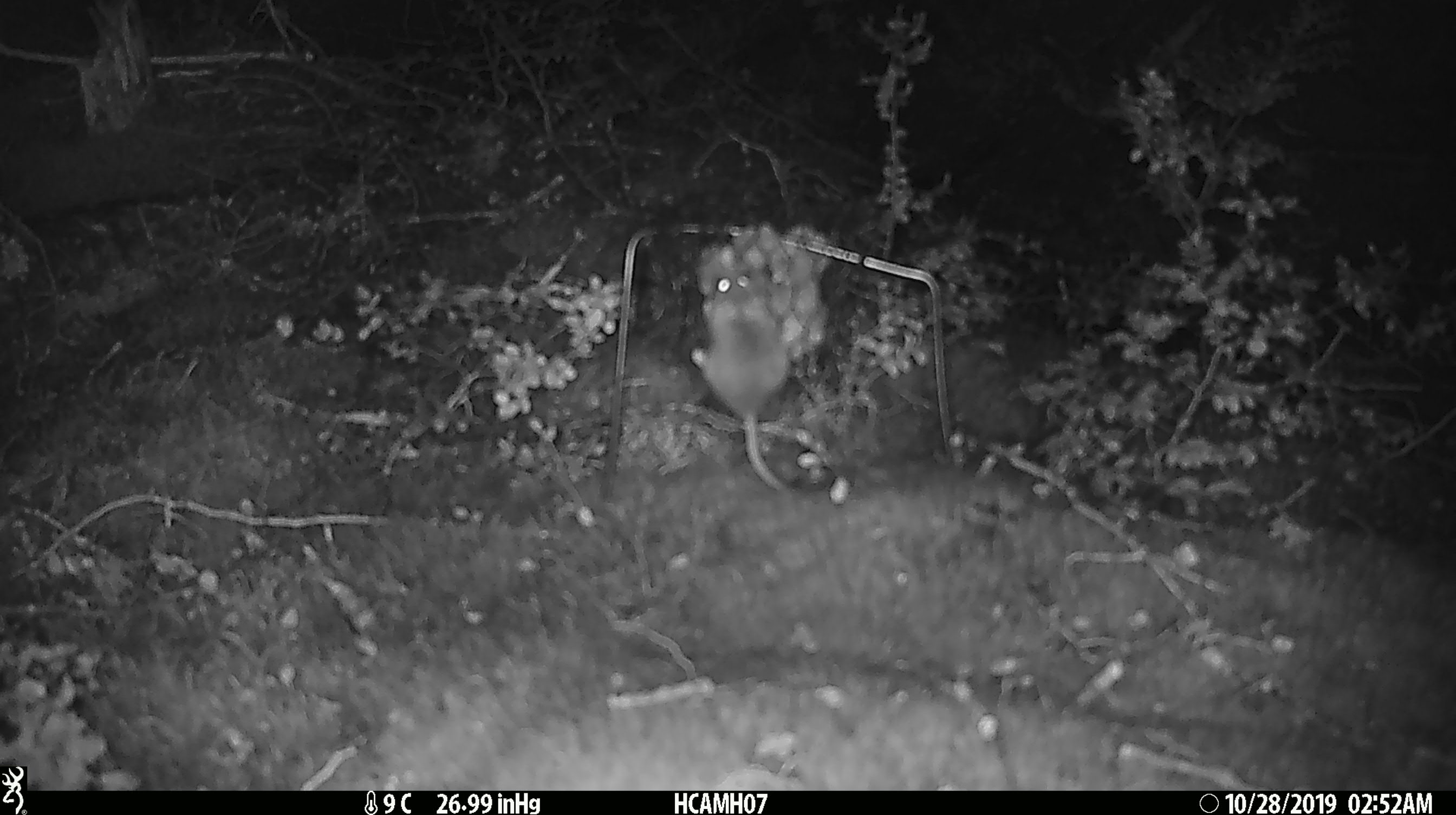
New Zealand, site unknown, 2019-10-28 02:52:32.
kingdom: Animalia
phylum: Chordata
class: Mammalia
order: Rodentia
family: Muridae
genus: Mus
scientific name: Mus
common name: mouse